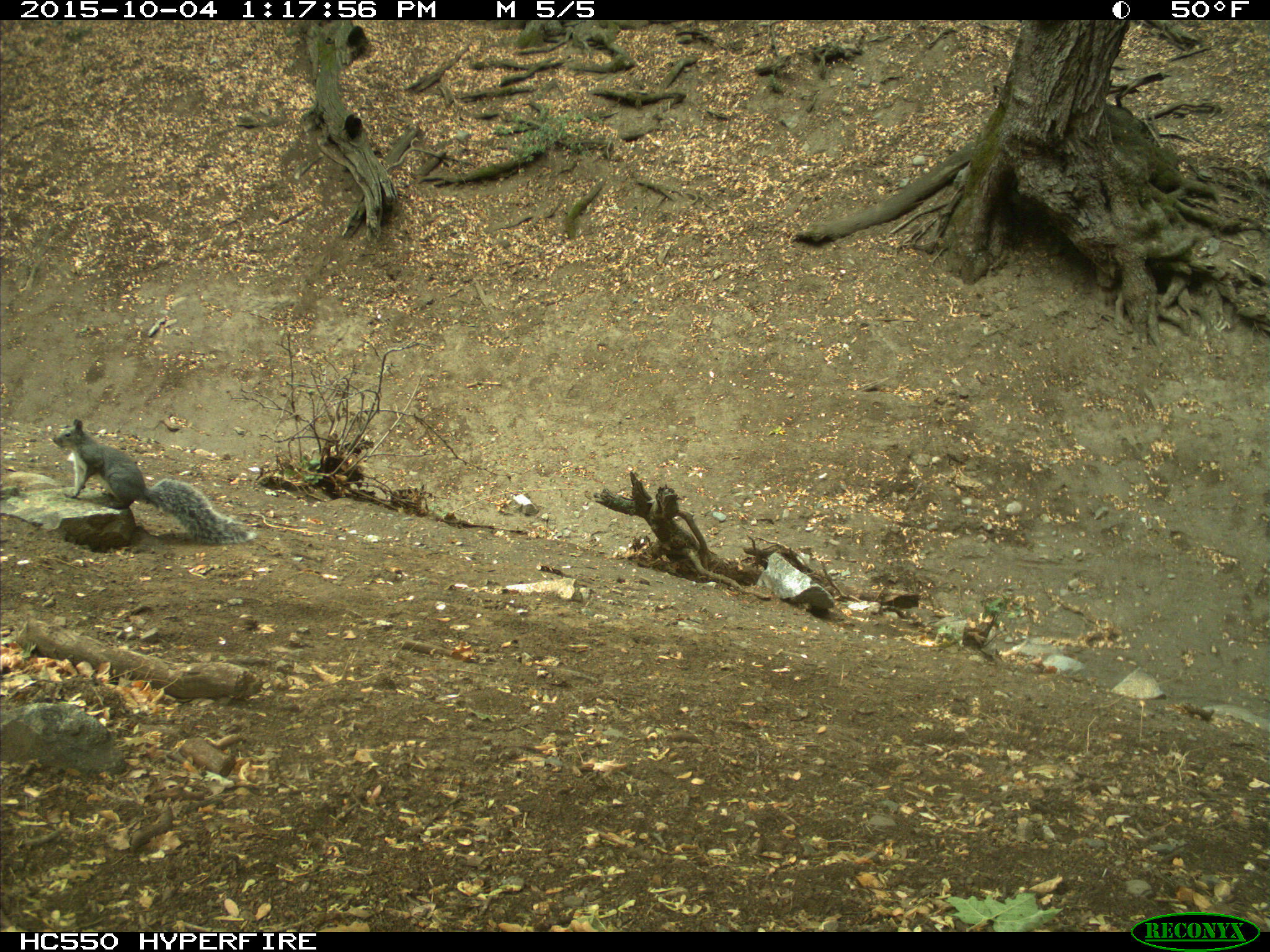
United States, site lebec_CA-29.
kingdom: Animalia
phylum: Chordata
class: Mammalia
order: Rodentia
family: Sciuridae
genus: Sciurus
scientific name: Sciurus carolinensis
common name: eastern gray squirrel